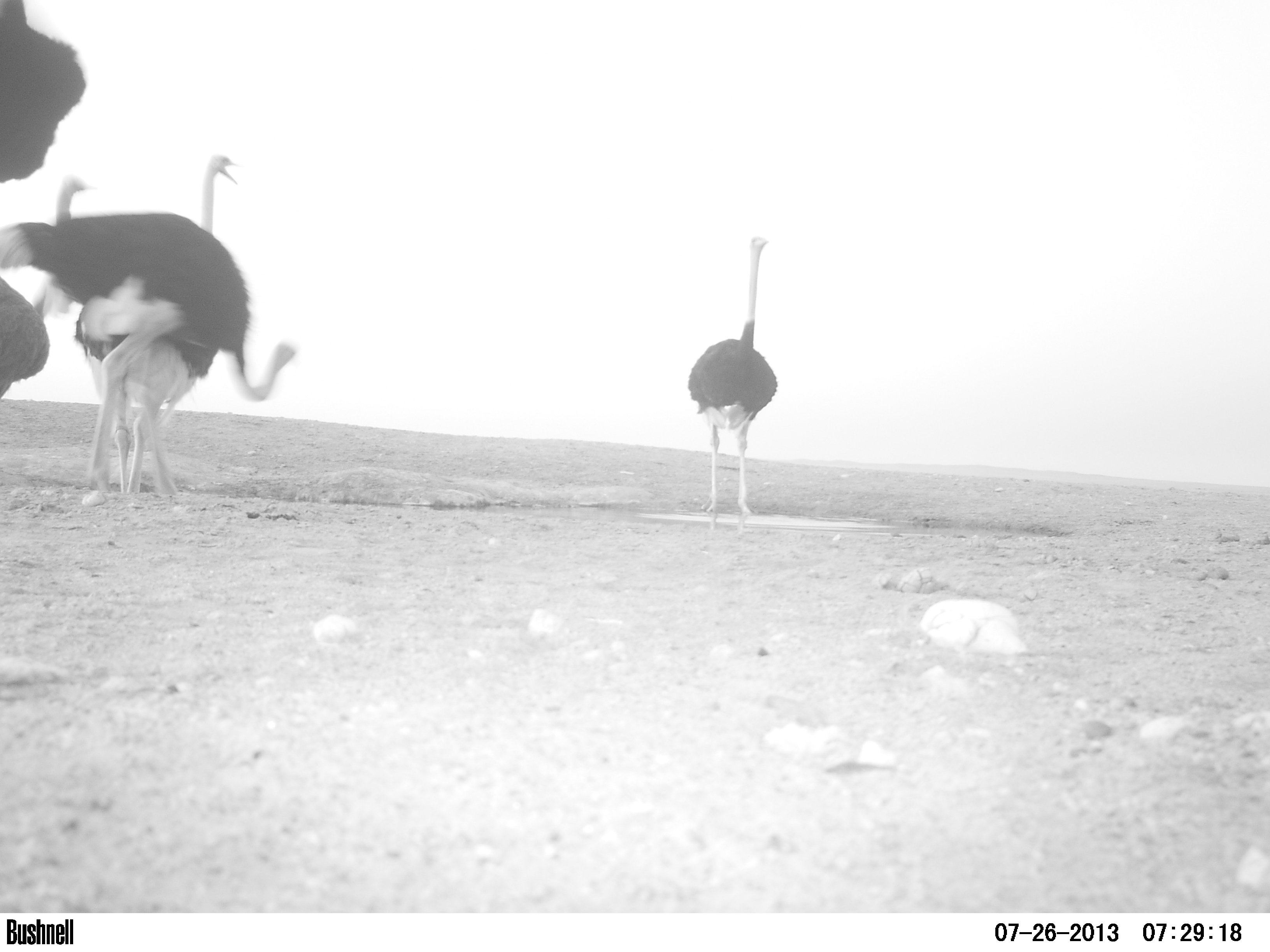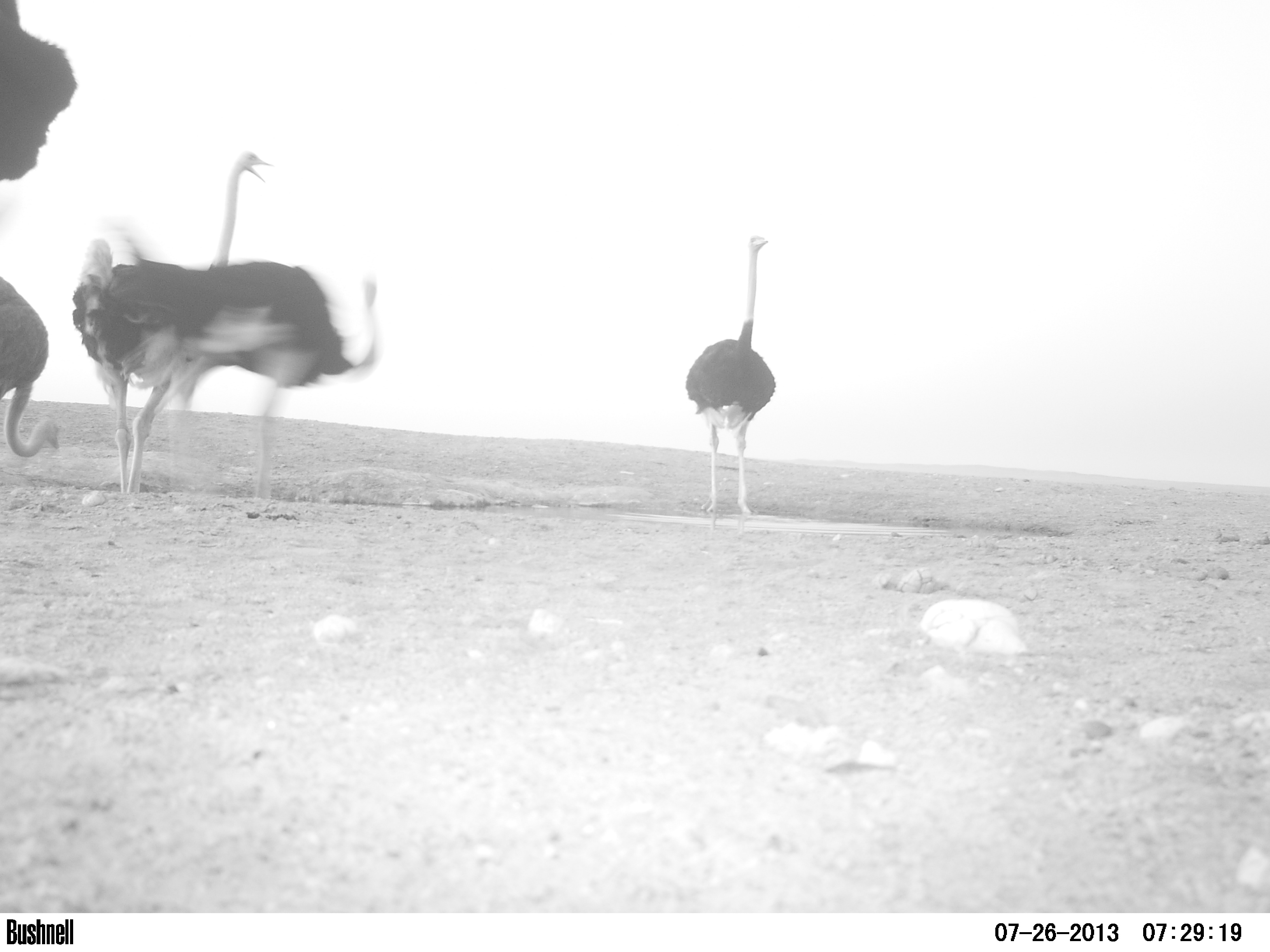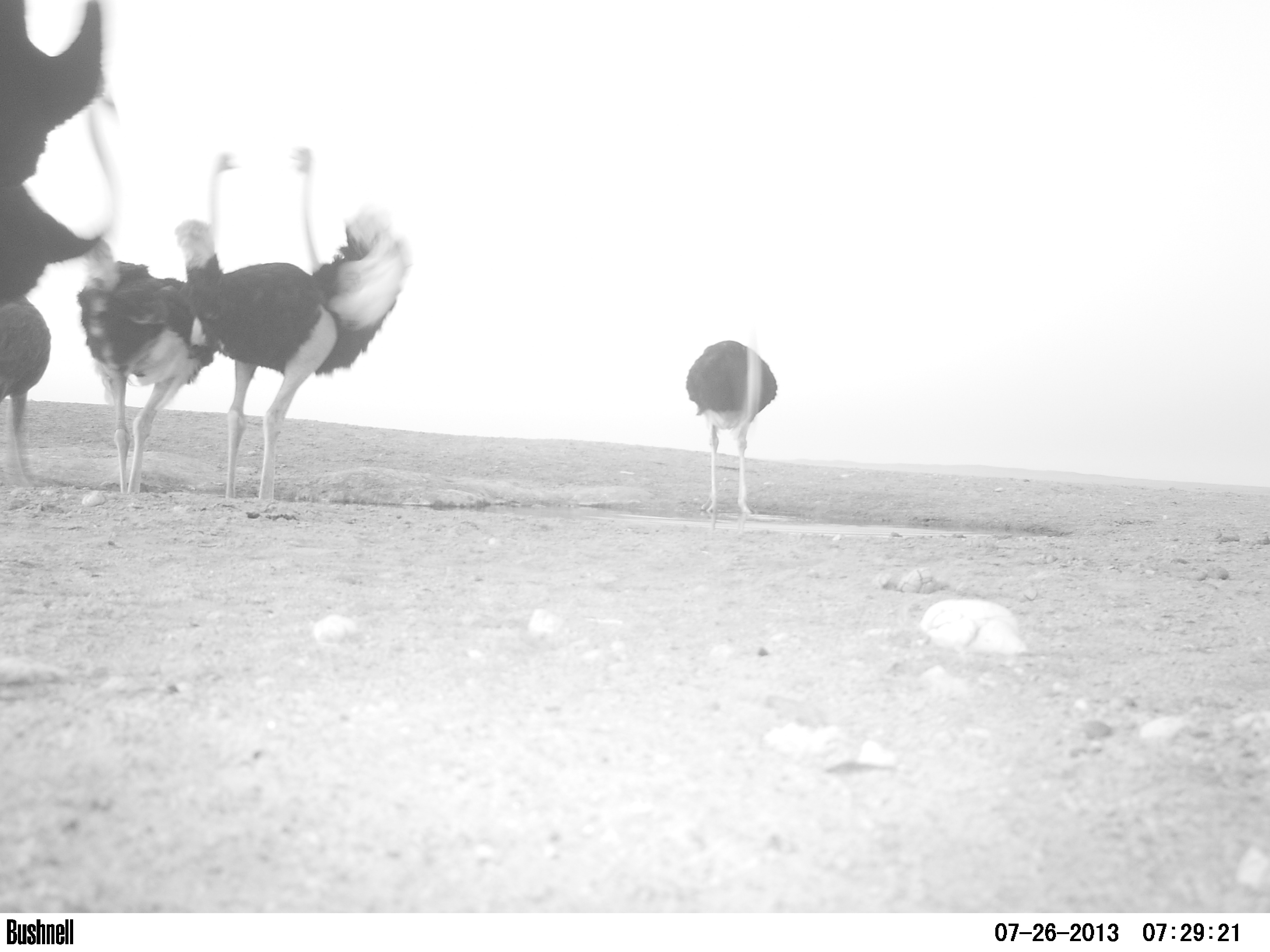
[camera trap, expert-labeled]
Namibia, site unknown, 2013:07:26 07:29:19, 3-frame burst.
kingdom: Animalia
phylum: Chordata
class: Aves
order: Struthioniformes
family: Struthionidae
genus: Struthio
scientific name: Struthio camelus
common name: common ostrich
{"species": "Struthio camelus (common ostrich)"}